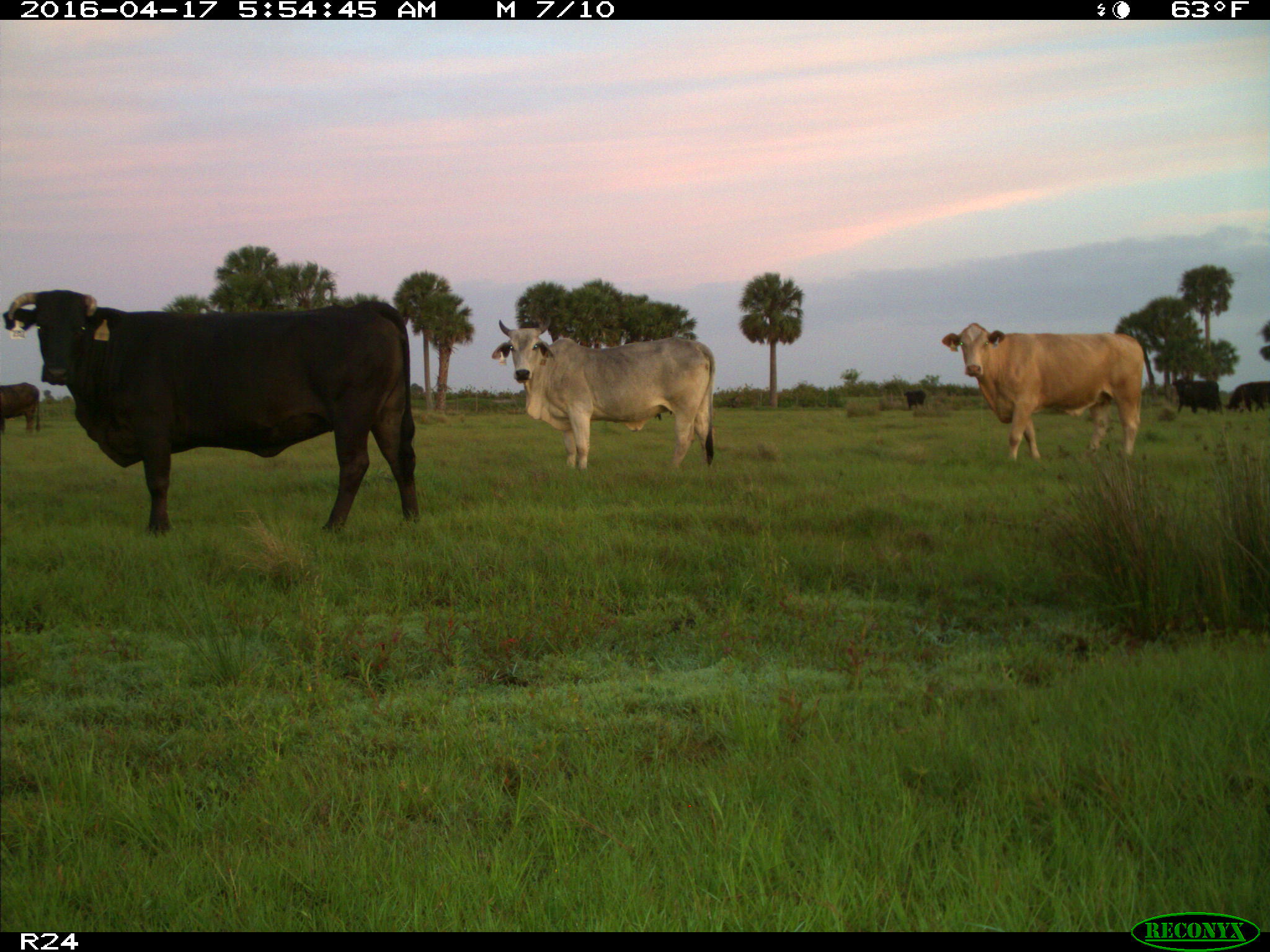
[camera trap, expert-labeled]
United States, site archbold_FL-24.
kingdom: Animalia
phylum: Chordata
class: Mammalia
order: Artiodactyla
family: Bovidae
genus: Bos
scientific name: Bos taurus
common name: domestic cow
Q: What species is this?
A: Bos taurus (domestic cow).